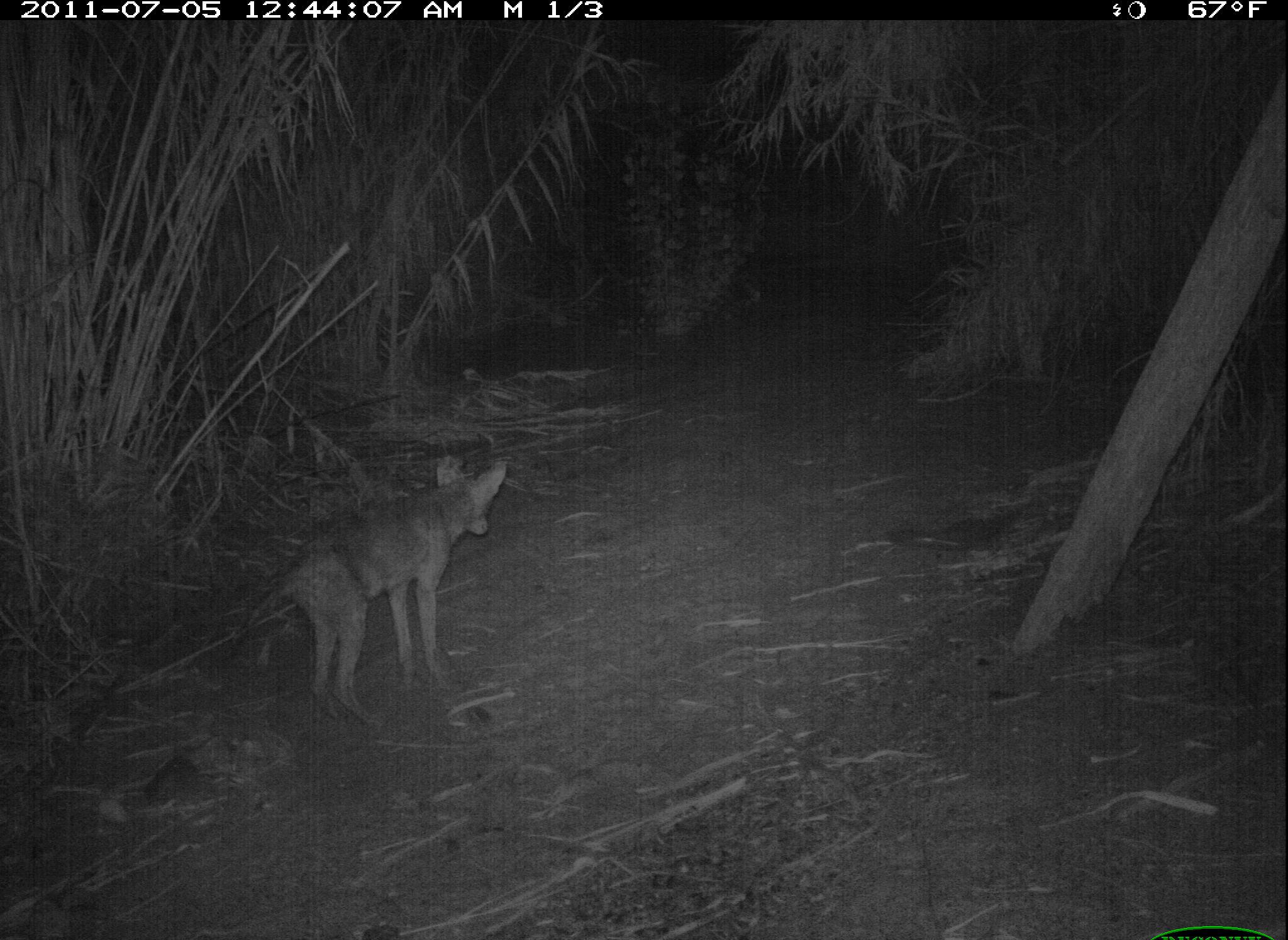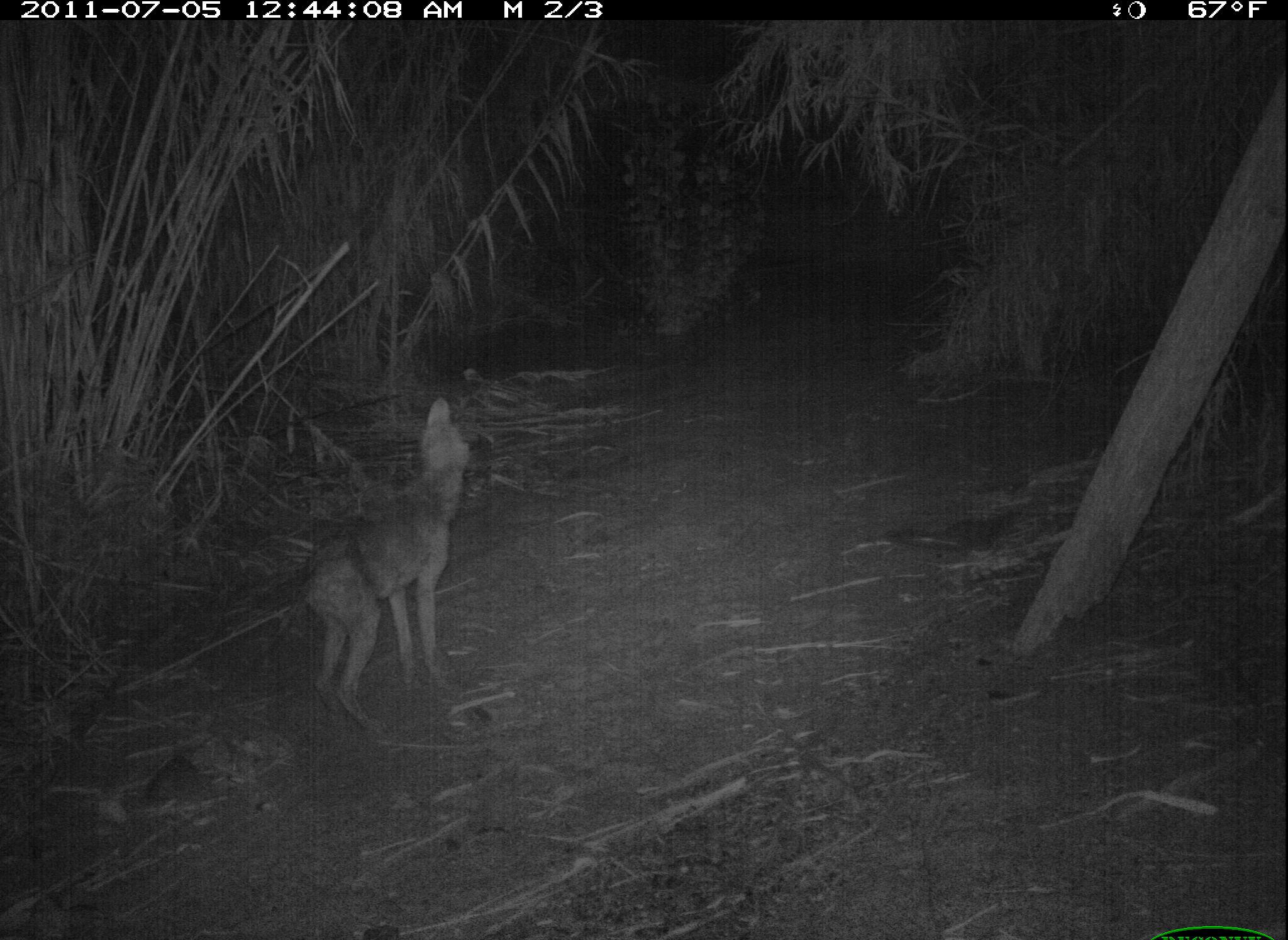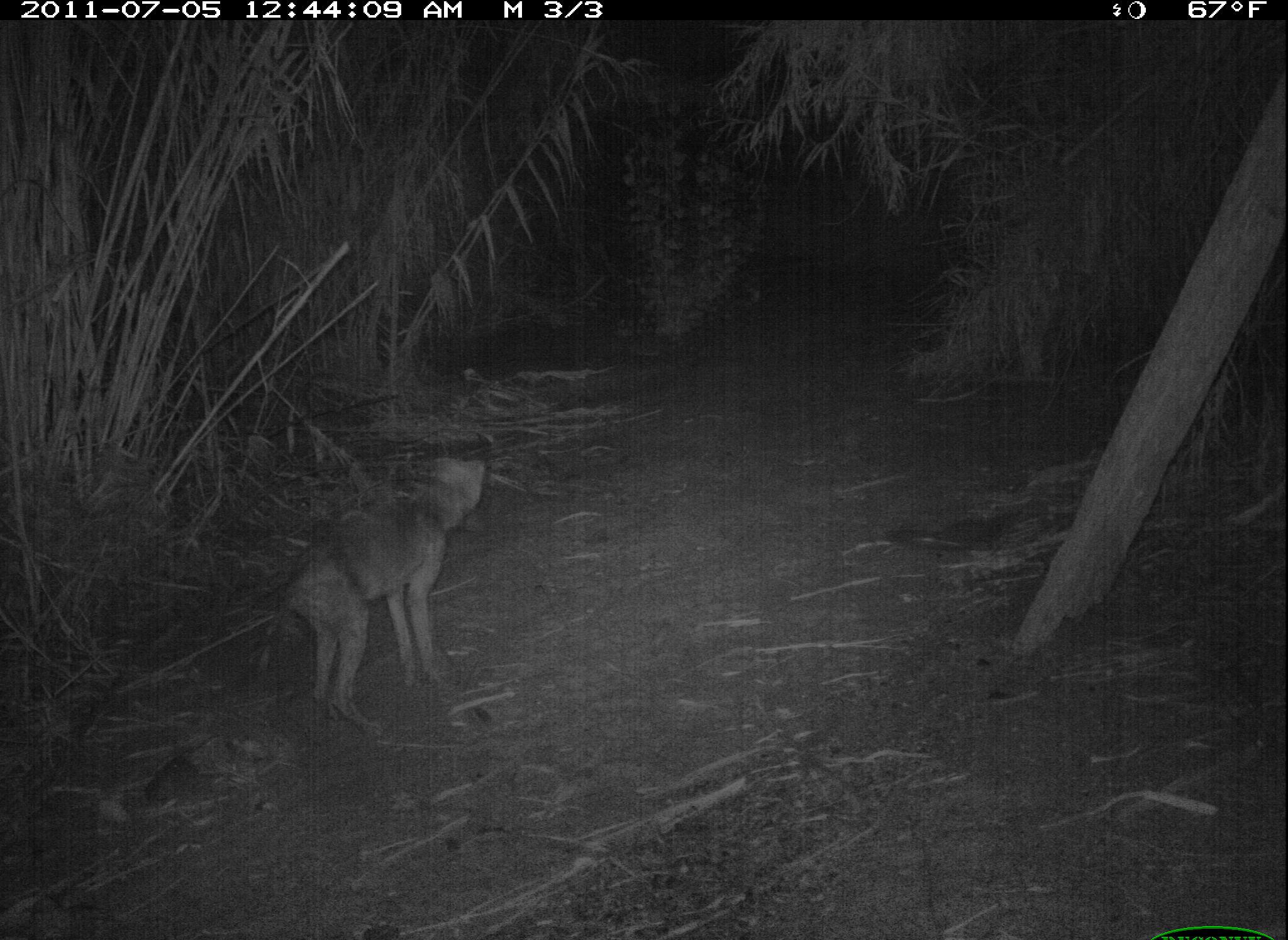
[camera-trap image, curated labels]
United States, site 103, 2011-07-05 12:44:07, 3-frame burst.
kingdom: Animalia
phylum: Chordata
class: Mammalia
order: Carnivora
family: Canidae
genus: Canis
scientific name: Canis latrans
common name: coyote